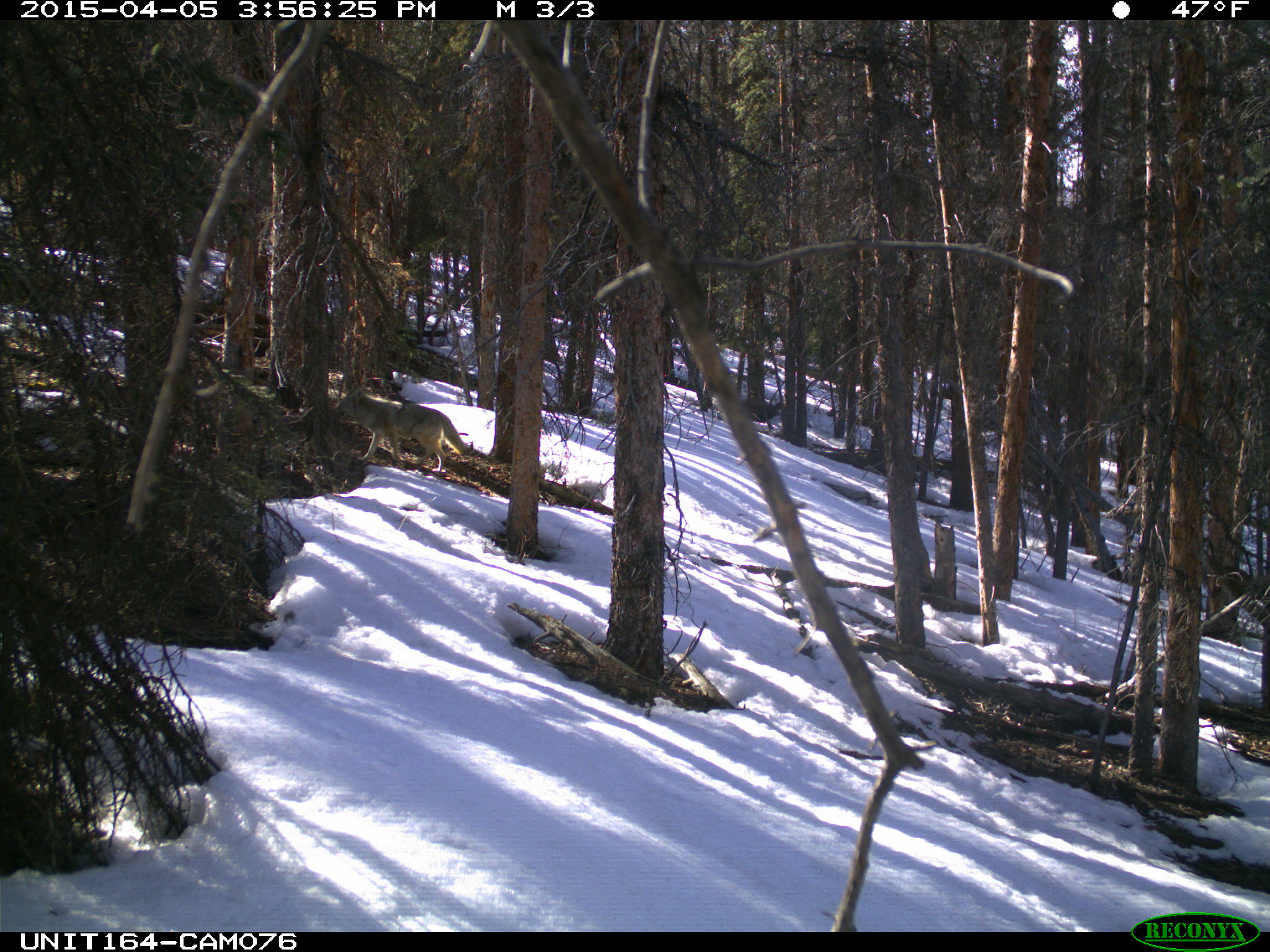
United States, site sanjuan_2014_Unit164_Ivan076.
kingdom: Animalia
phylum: Chordata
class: Mammalia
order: Carnivora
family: Canidae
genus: Canis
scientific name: Canis latrans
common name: coyote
Canis latrans (coyote).